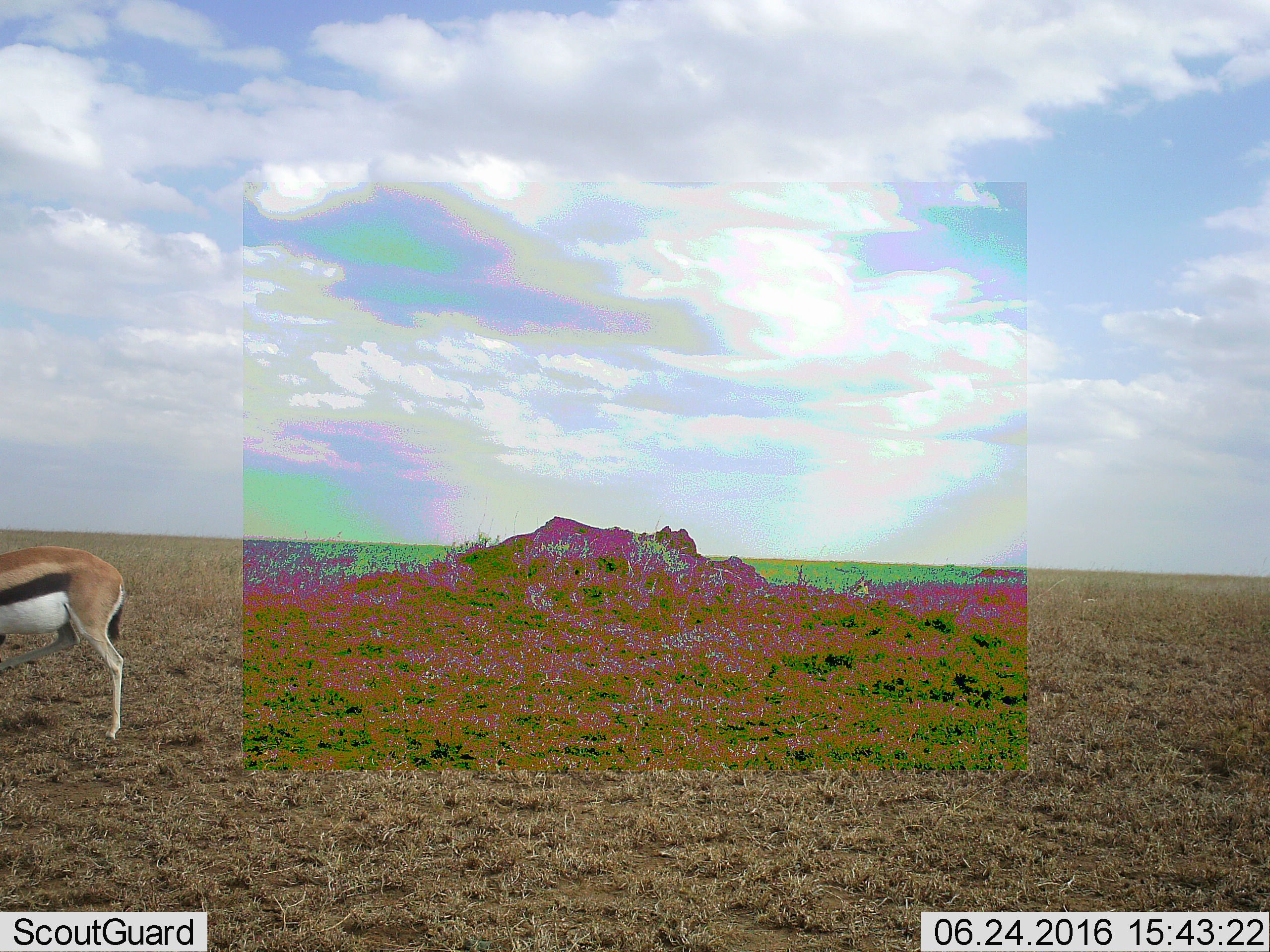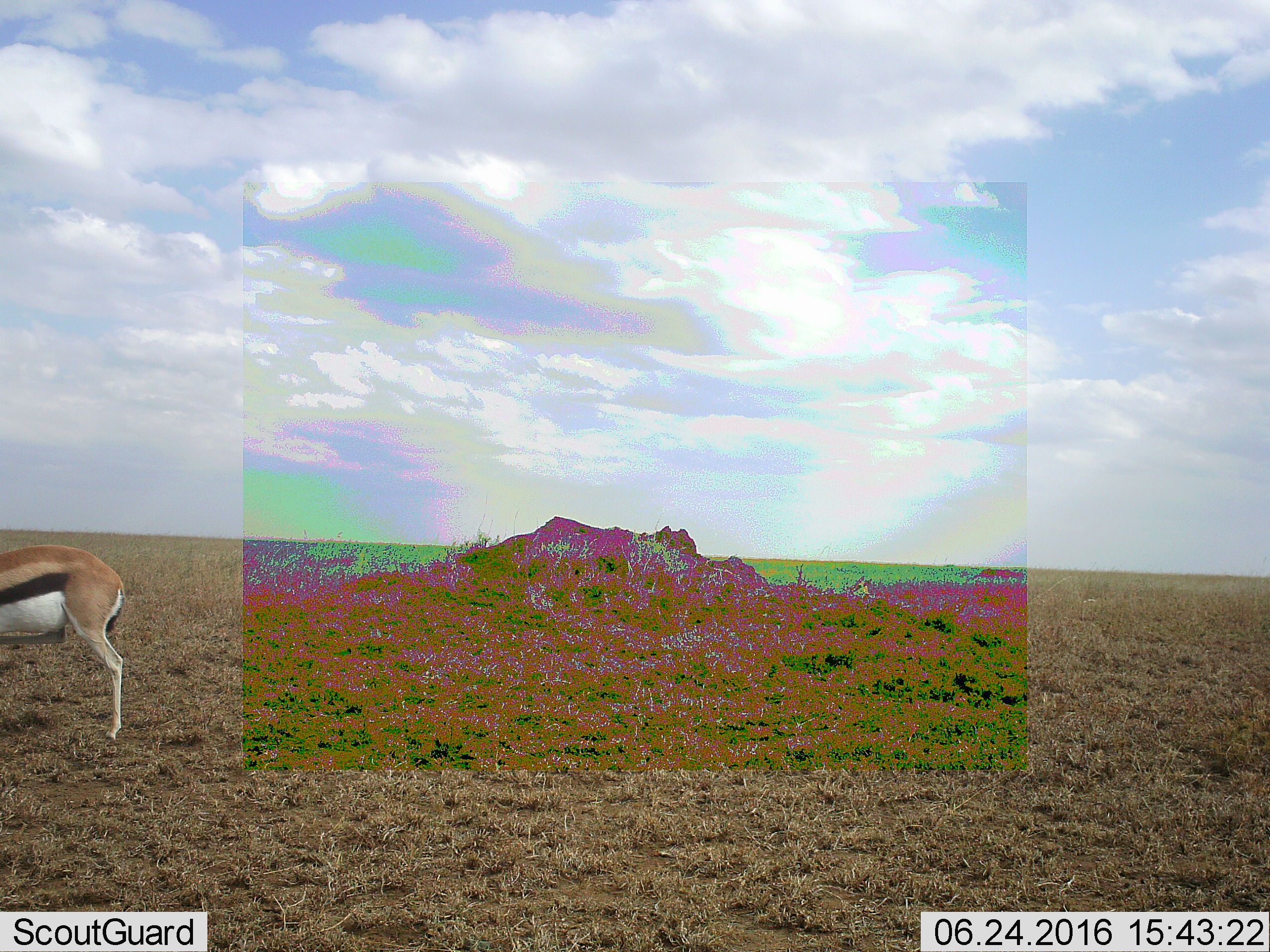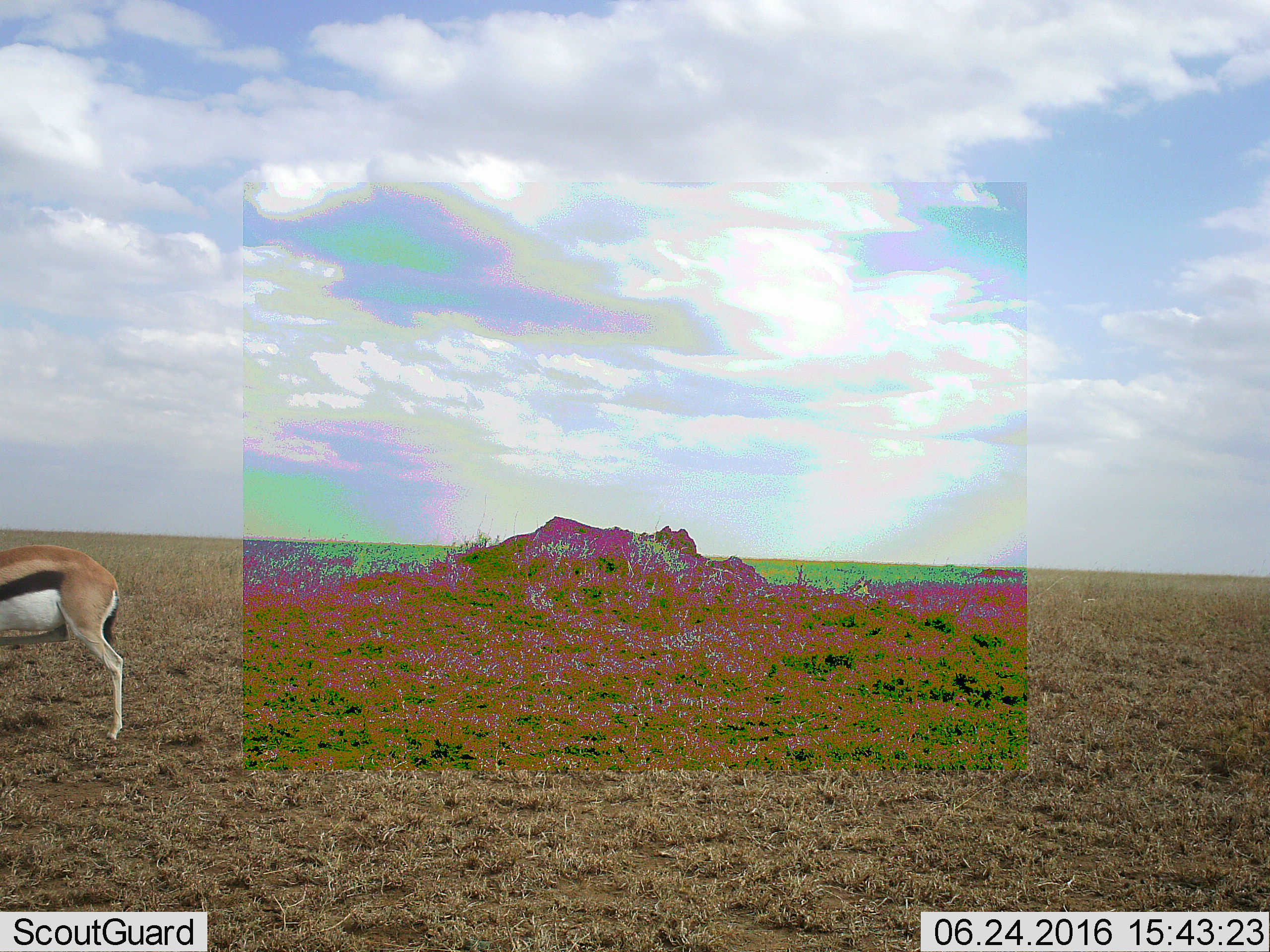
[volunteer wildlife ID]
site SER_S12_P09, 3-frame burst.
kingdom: Animalia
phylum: Chordata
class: Mammalia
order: Artiodactyla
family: Bovidae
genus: Eudorcas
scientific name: Eudorcas thomsonii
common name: thomson's gazelle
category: gazellethomsons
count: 1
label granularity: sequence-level